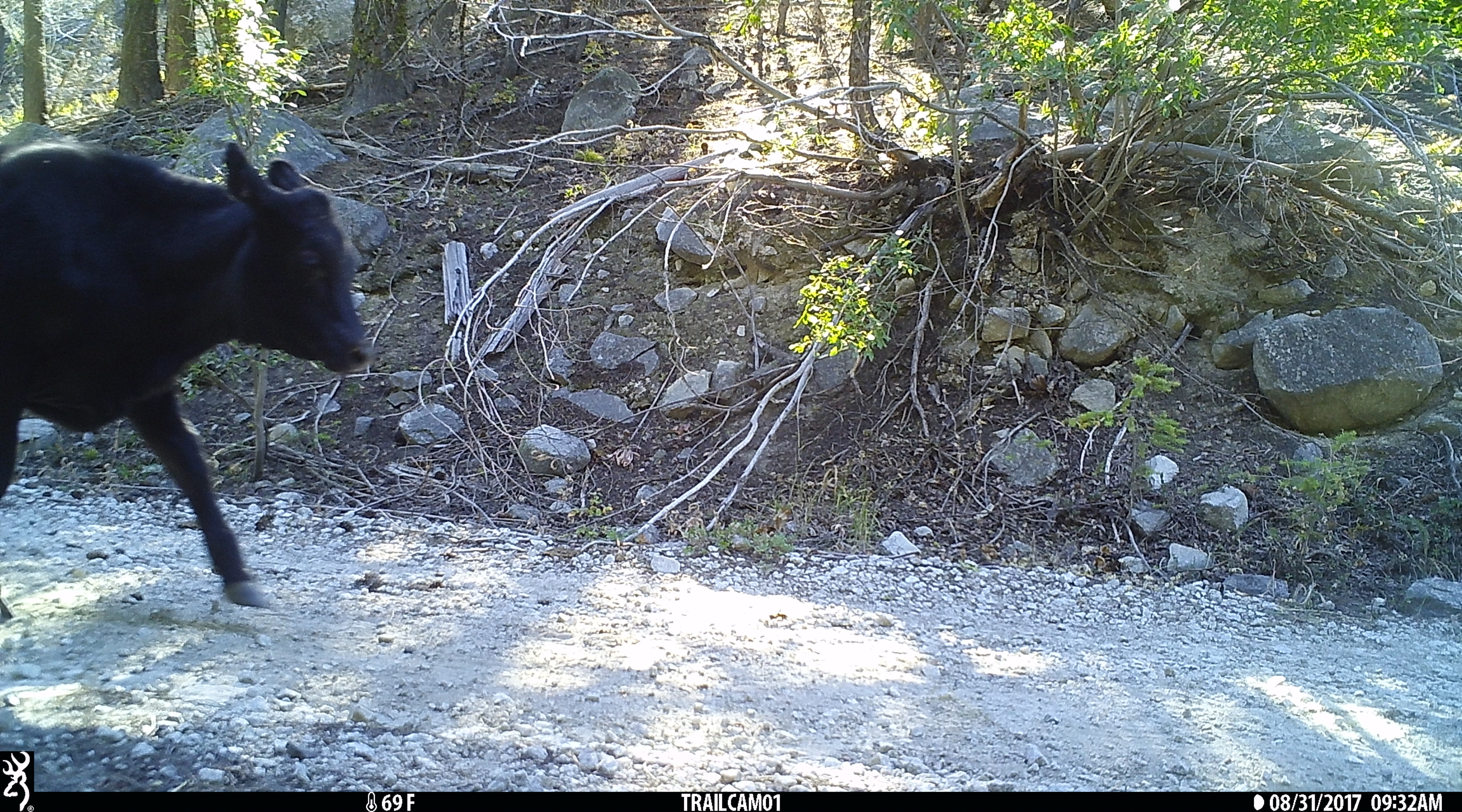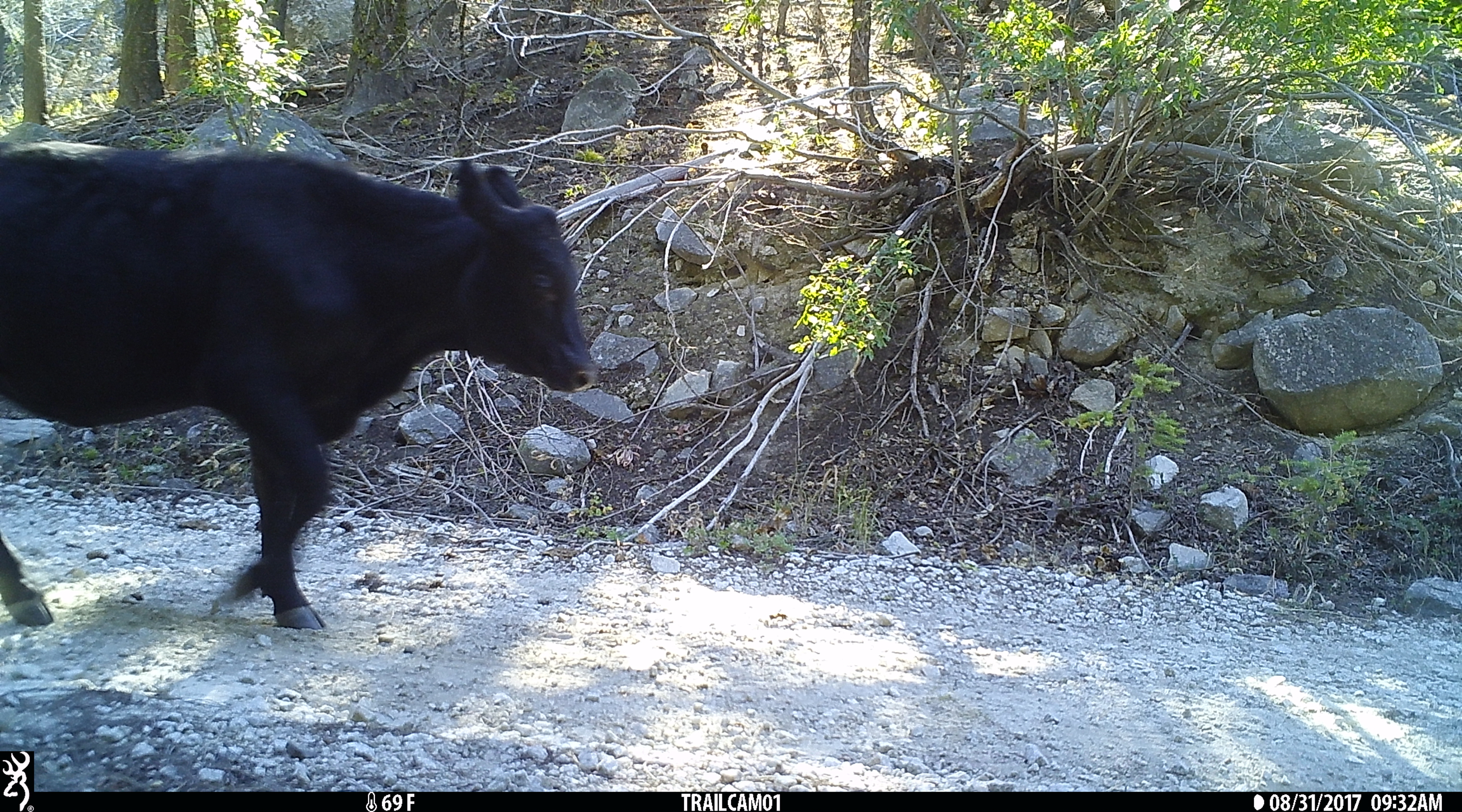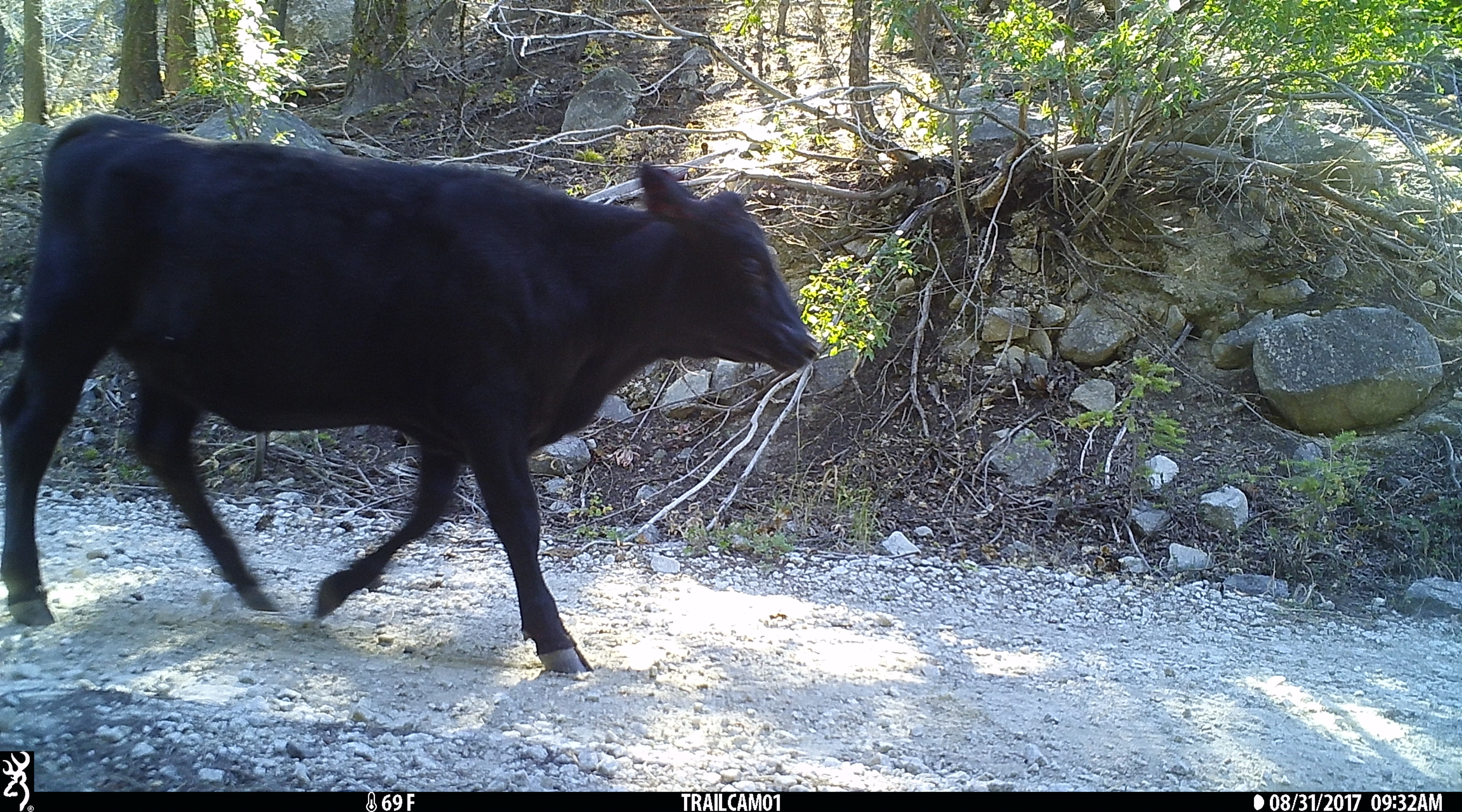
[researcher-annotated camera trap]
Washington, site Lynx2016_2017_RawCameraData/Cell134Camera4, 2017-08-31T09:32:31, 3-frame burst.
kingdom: Animalia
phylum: Chordata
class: Mammalia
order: Artiodactyla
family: Bovidae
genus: Bos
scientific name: Bos taurus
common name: domestic cattle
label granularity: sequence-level